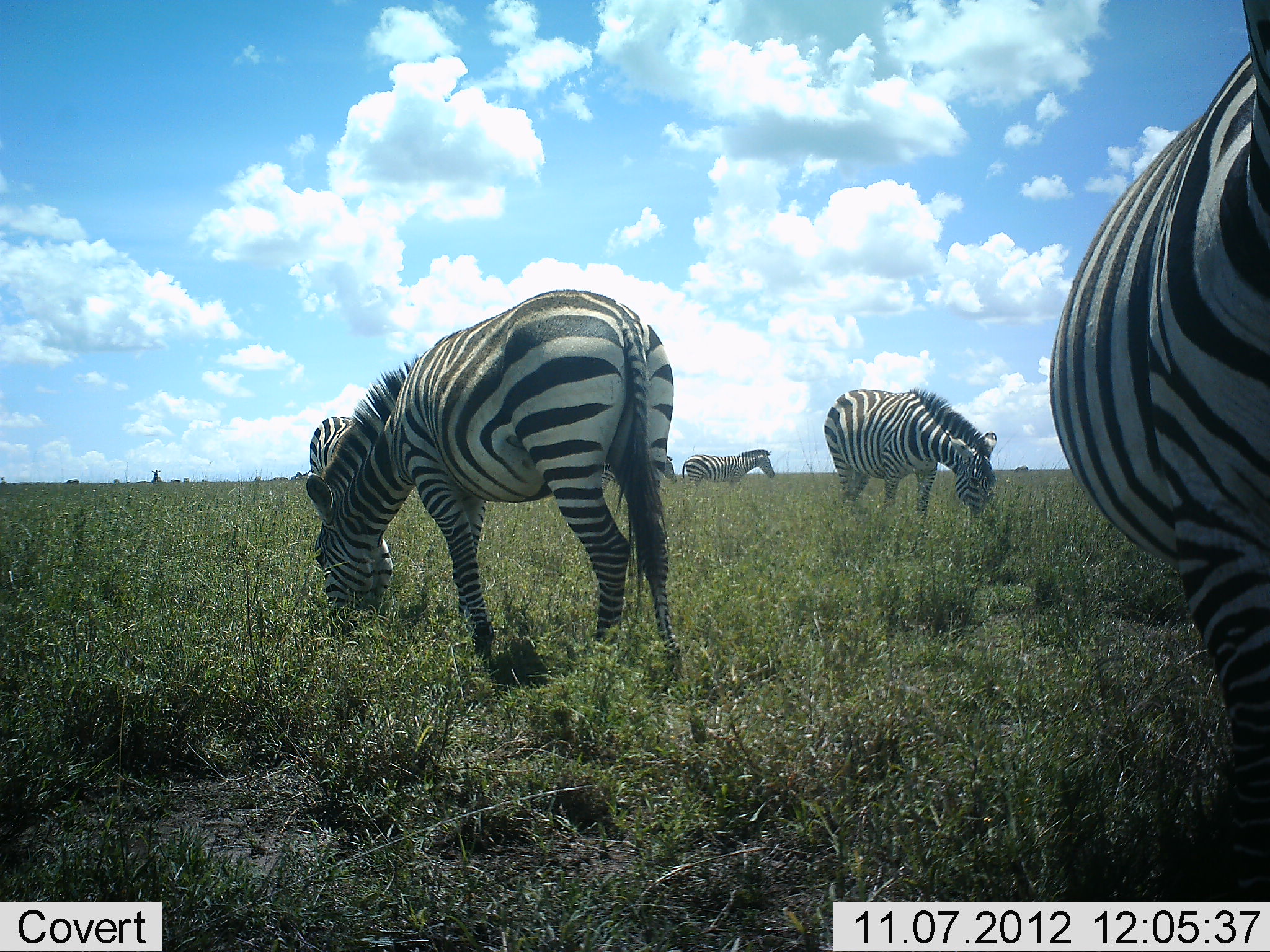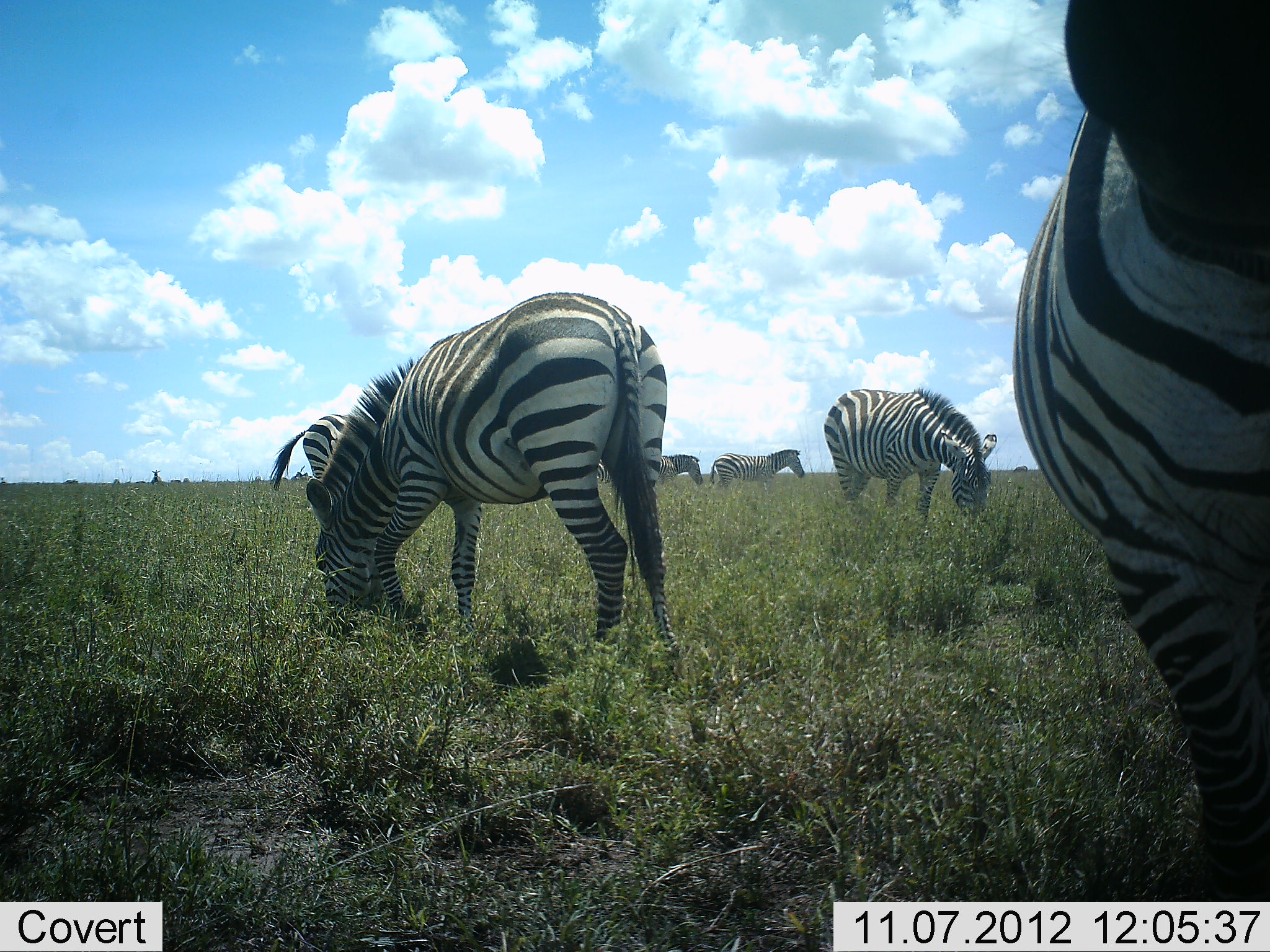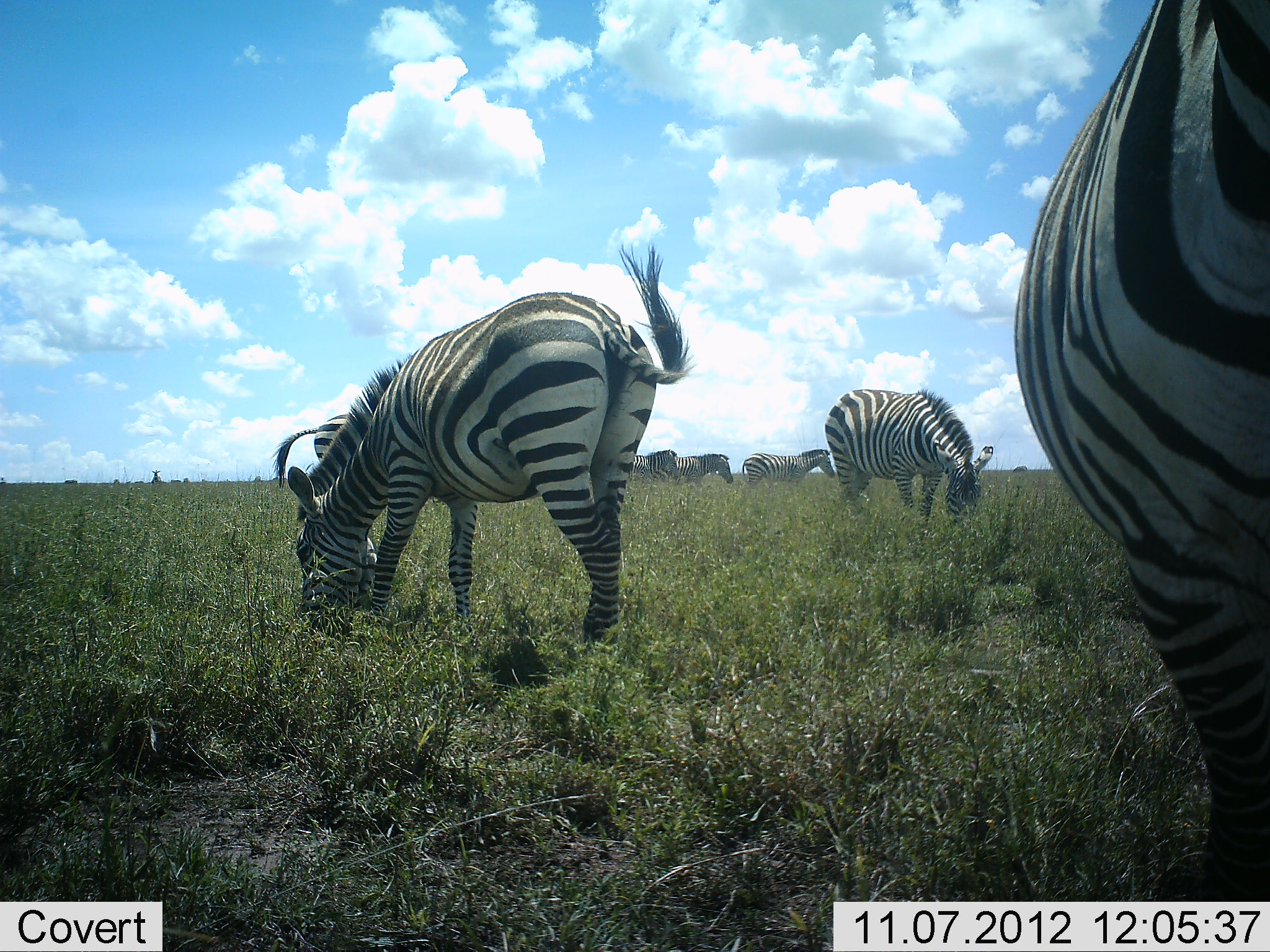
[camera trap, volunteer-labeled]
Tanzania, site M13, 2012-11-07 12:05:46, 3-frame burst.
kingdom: Animalia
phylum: Chordata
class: Mammalia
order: Perissodactyla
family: Equidae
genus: Equus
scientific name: Equus quagga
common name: plains zebra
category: zebra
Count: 6.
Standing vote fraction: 50%.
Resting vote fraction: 0%.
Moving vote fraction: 50%.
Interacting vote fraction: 0%.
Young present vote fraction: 0%.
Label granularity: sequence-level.